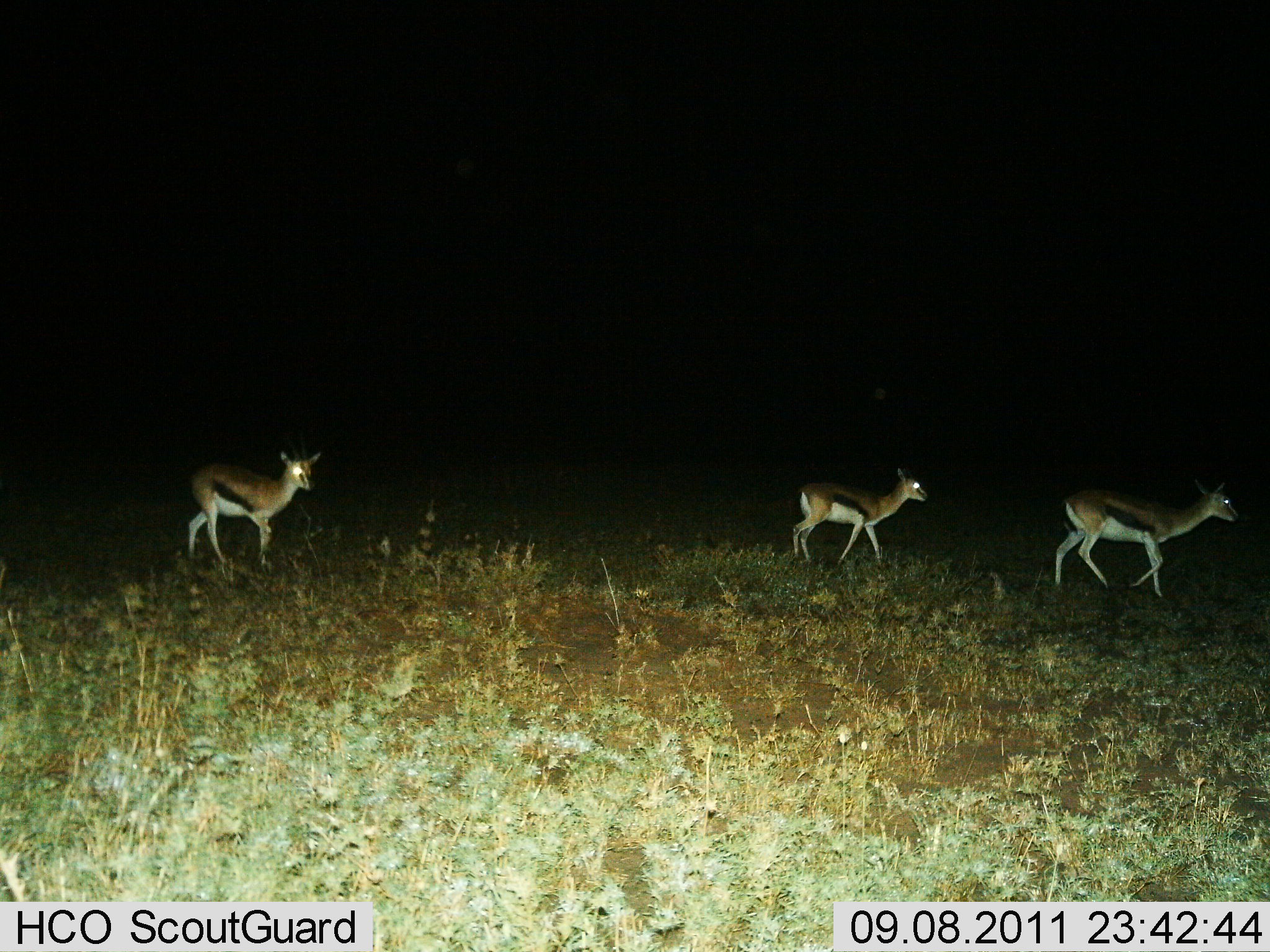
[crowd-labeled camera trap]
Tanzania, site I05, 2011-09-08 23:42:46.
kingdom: Animalia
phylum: Chordata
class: Mammalia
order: Artiodactyla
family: Bovidae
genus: Eudorcas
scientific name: Eudorcas thomsonii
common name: thomson's gazelle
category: gazellethomsons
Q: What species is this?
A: Gazellethomsons (thomson's gazelle) (Eudorcas thomsonii).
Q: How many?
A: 3.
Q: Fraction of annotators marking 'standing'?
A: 0%.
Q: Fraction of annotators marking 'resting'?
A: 0%.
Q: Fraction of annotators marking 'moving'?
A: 100%.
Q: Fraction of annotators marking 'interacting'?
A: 0%.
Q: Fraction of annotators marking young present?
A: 12%.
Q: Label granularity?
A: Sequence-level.